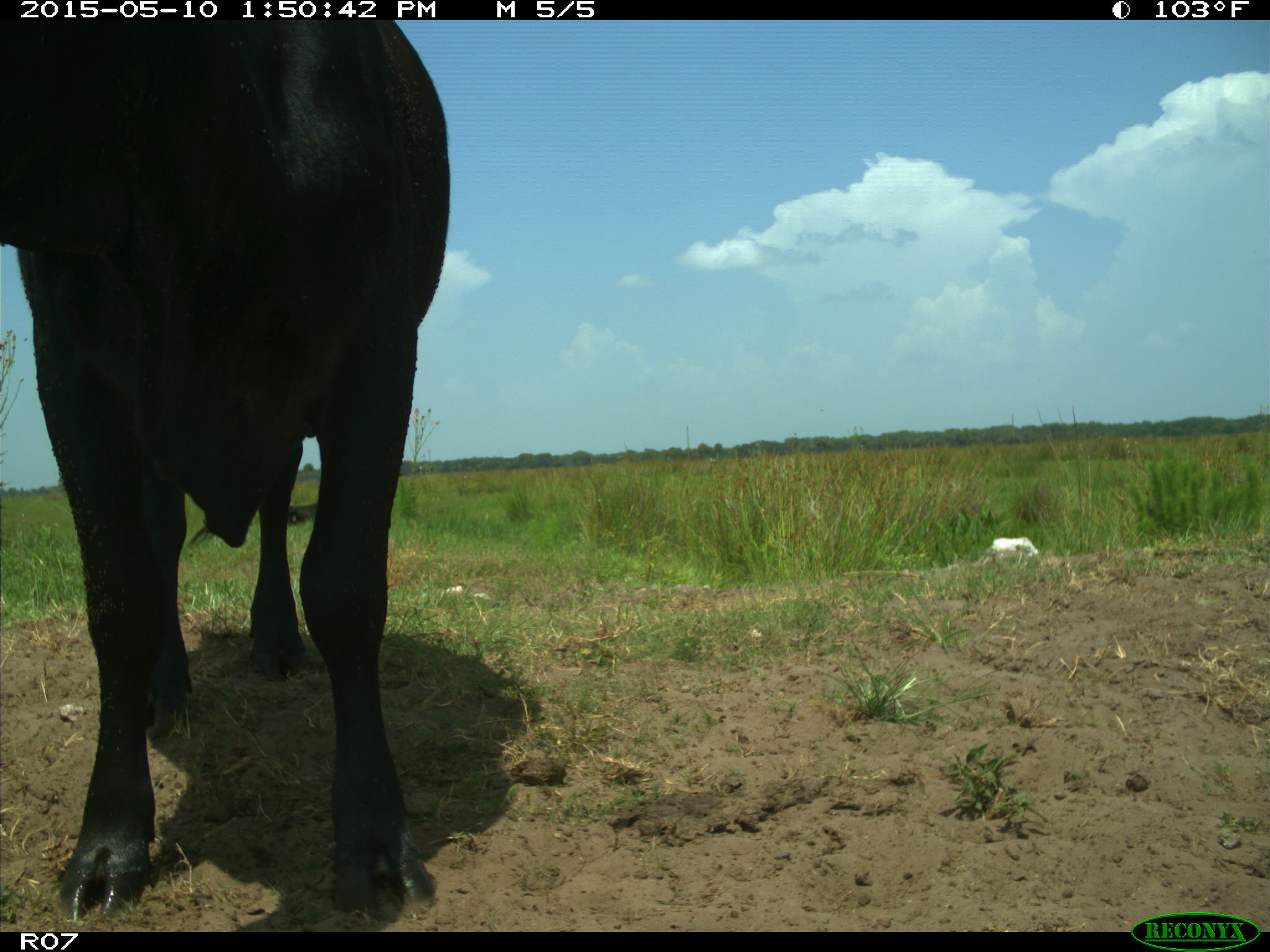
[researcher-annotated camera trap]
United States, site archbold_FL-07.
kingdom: Animalia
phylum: Chordata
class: Mammalia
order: Artiodactyla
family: Bovidae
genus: Bos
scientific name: Bos taurus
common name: domestic cow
Bos taurus (domestic cow).